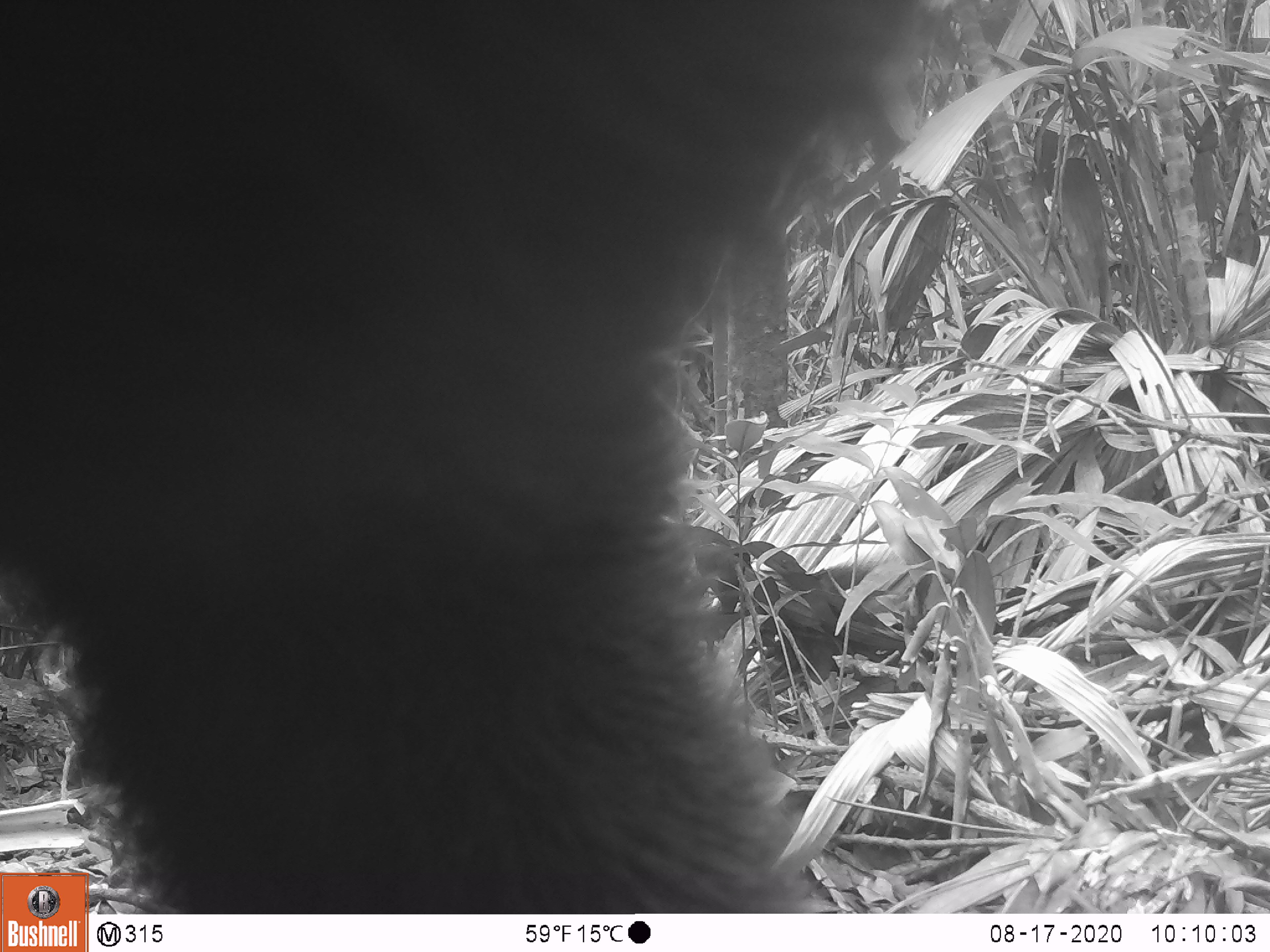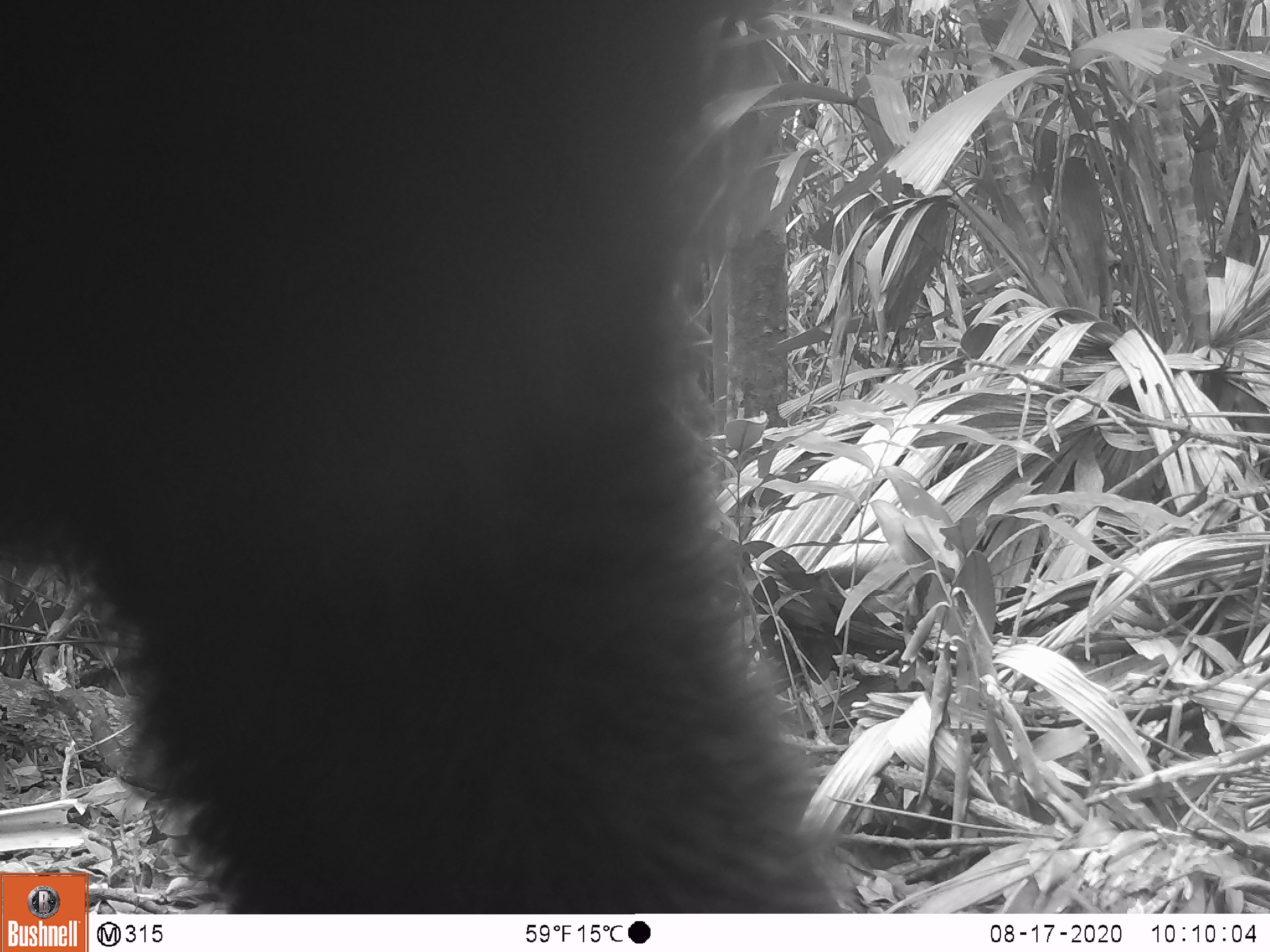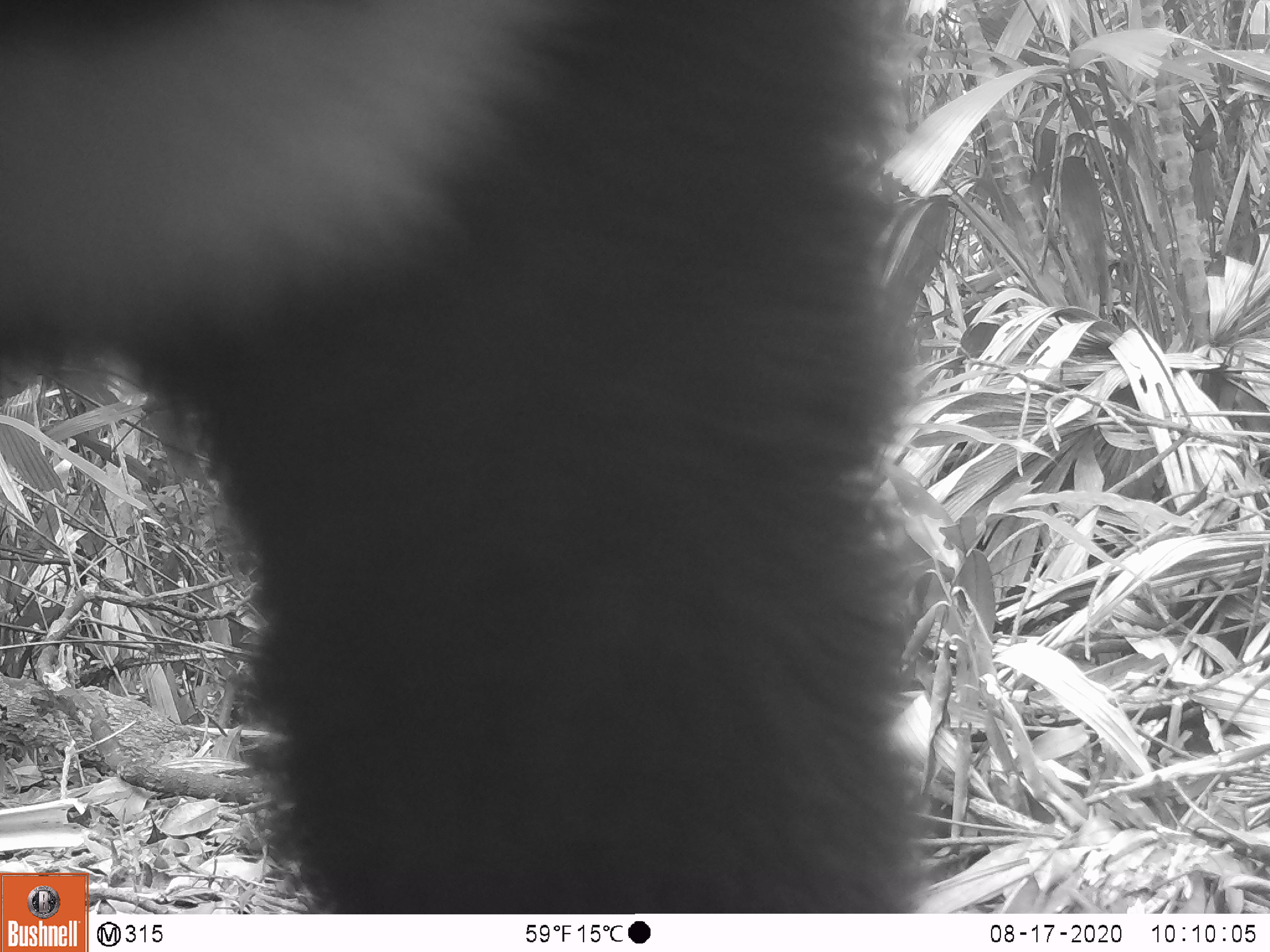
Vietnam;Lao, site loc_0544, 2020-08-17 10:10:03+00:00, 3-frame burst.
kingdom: Animalia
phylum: Chordata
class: Mammalia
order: Carnivora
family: Ursidae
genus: Ursus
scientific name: Ursus thibetanus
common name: asian black bear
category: asiatic black bear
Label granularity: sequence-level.